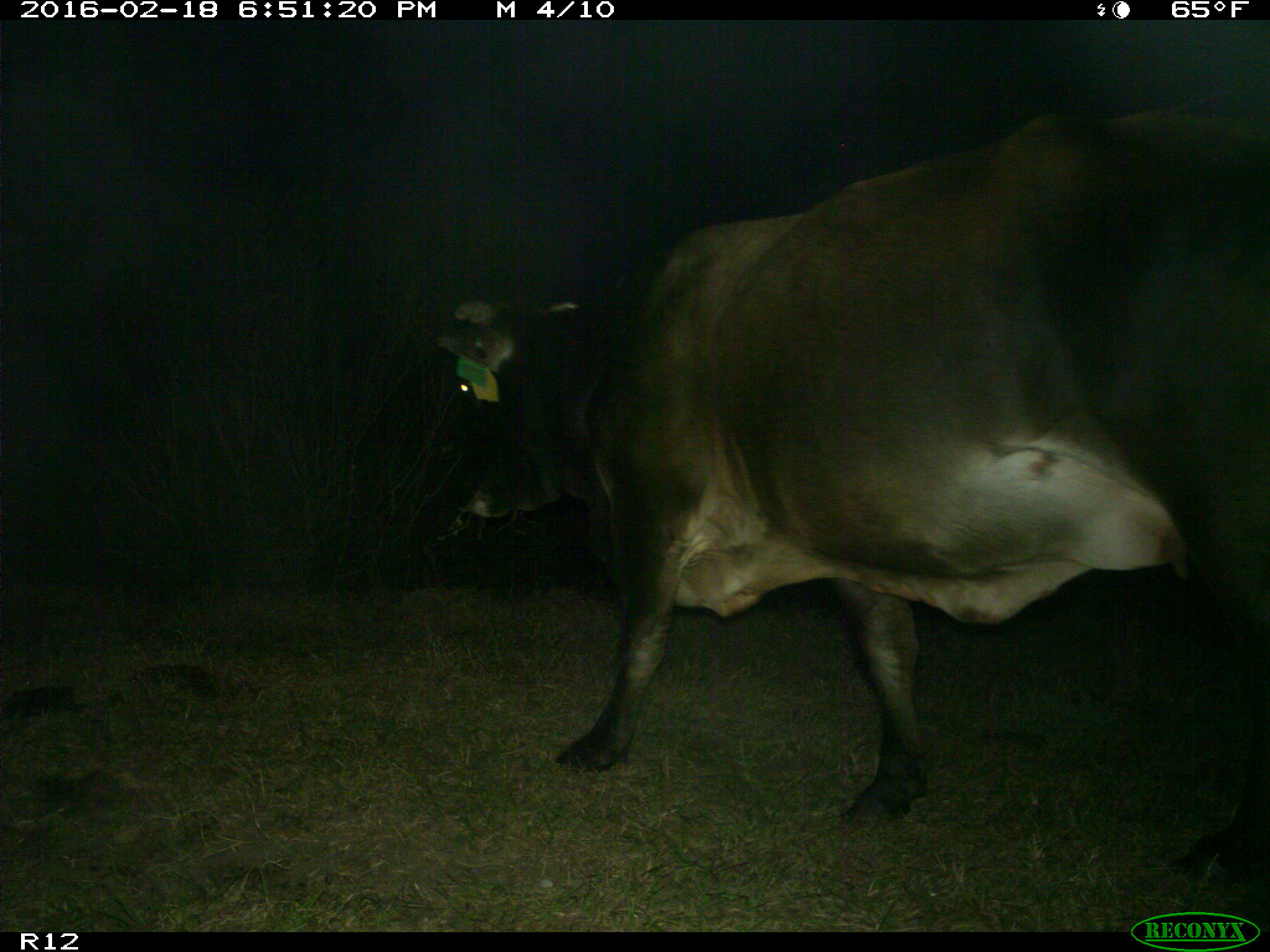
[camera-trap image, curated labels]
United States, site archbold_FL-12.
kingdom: Animalia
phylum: Chordata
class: Mammalia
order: Artiodactyla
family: Bovidae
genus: Bos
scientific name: Bos taurus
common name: domestic cow